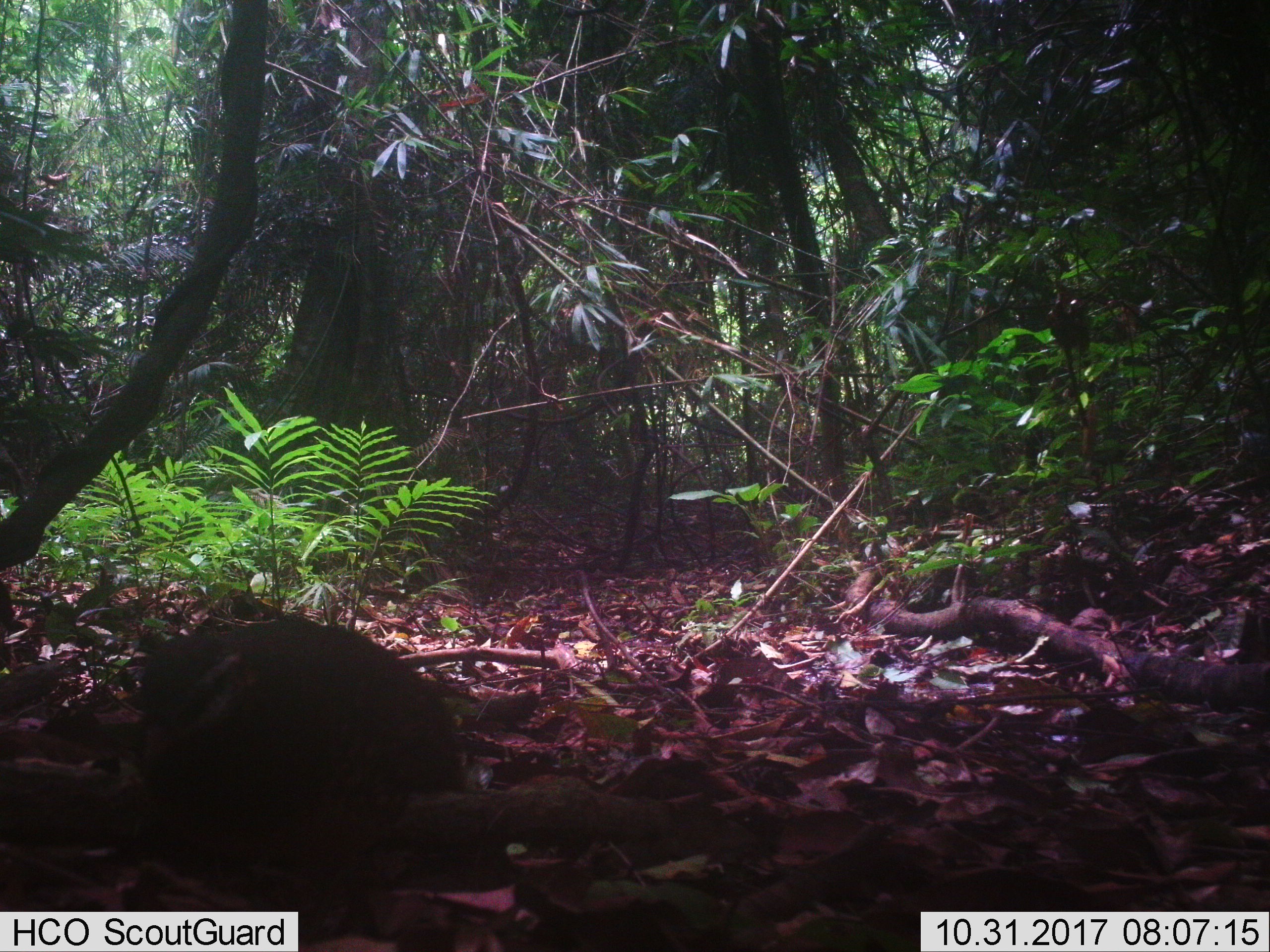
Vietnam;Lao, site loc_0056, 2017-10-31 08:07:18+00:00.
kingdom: Animalia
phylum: Chordata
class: Mammalia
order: Carnivora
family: Herpestidae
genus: Urva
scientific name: Urva urva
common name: crab-eating mongoose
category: crab eating mongoose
Crab eating mongoose (crab-eating mongoose) (Urva urva). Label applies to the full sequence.